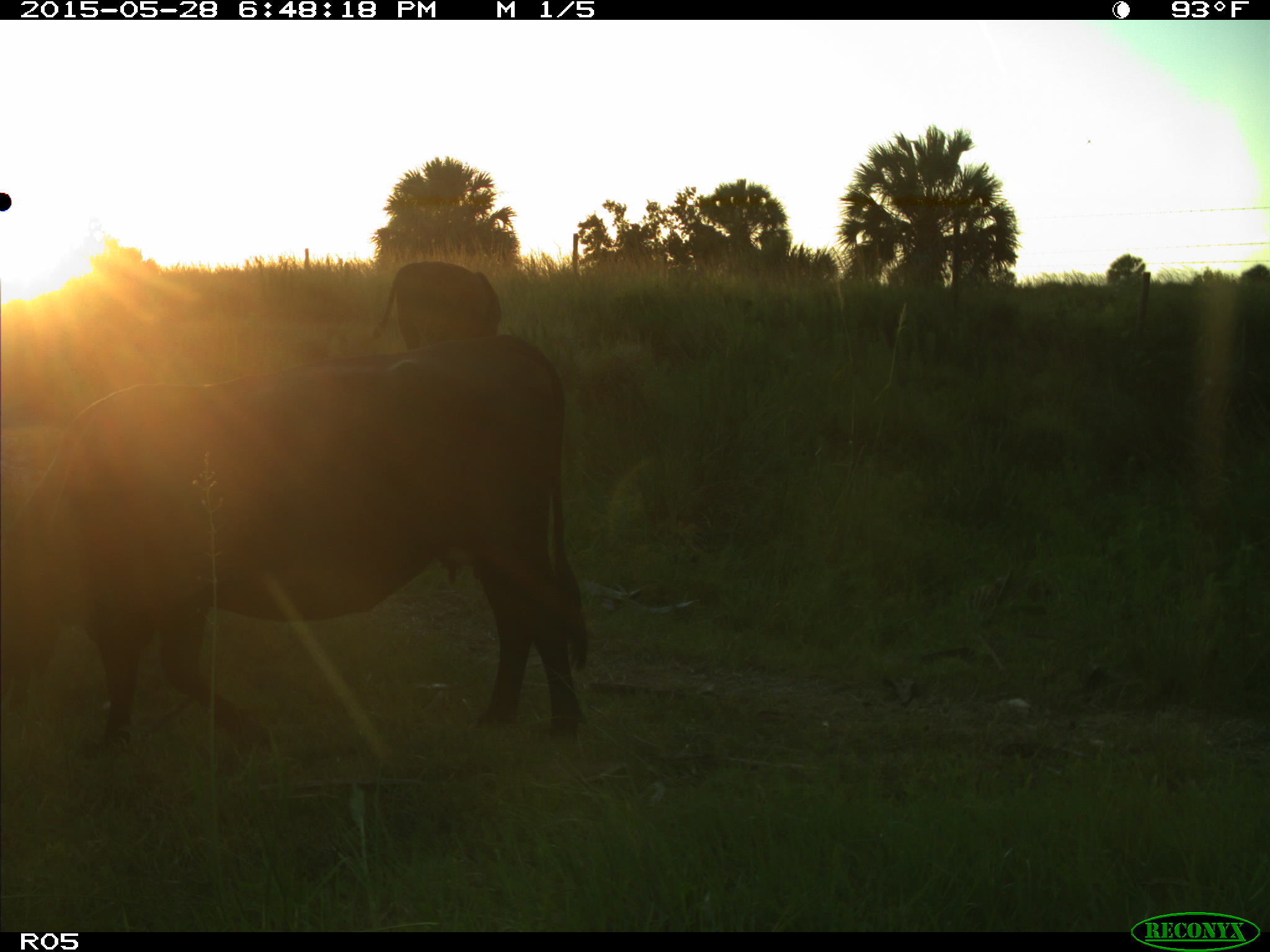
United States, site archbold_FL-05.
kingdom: Animalia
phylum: Chordata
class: Mammalia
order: Artiodactyla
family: Bovidae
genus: Bos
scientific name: Bos taurus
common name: domestic cow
Bos taurus (domestic cow).